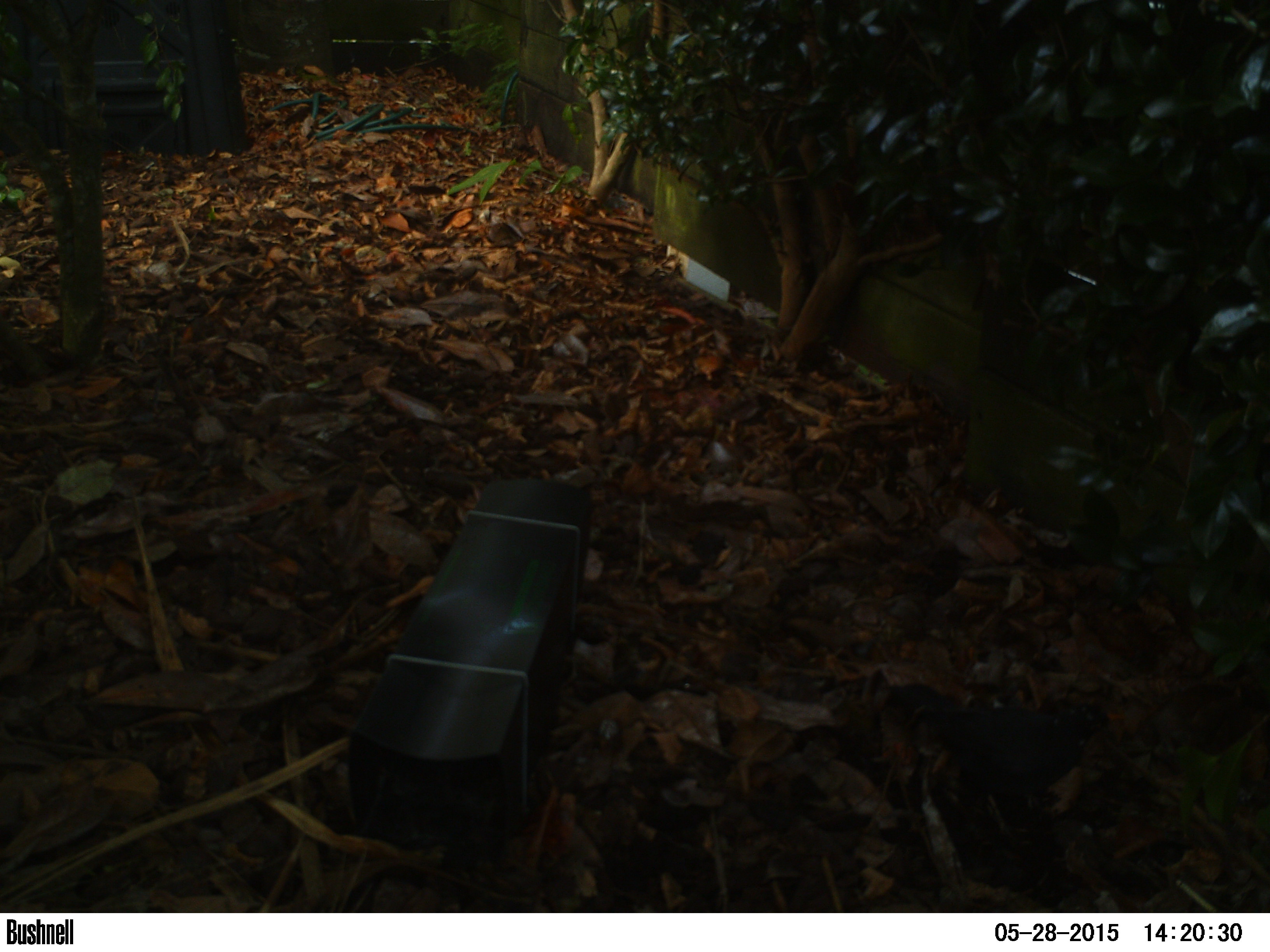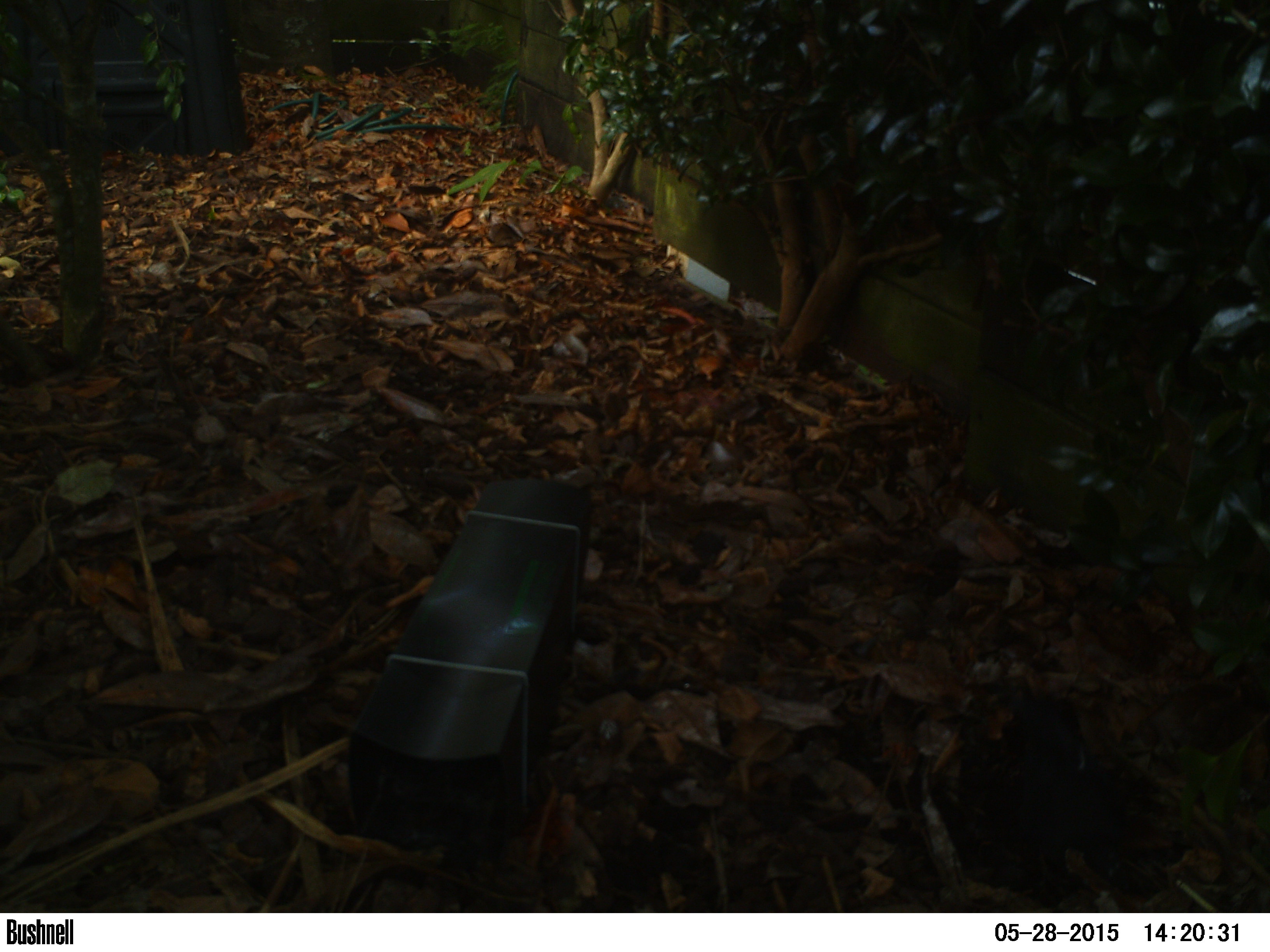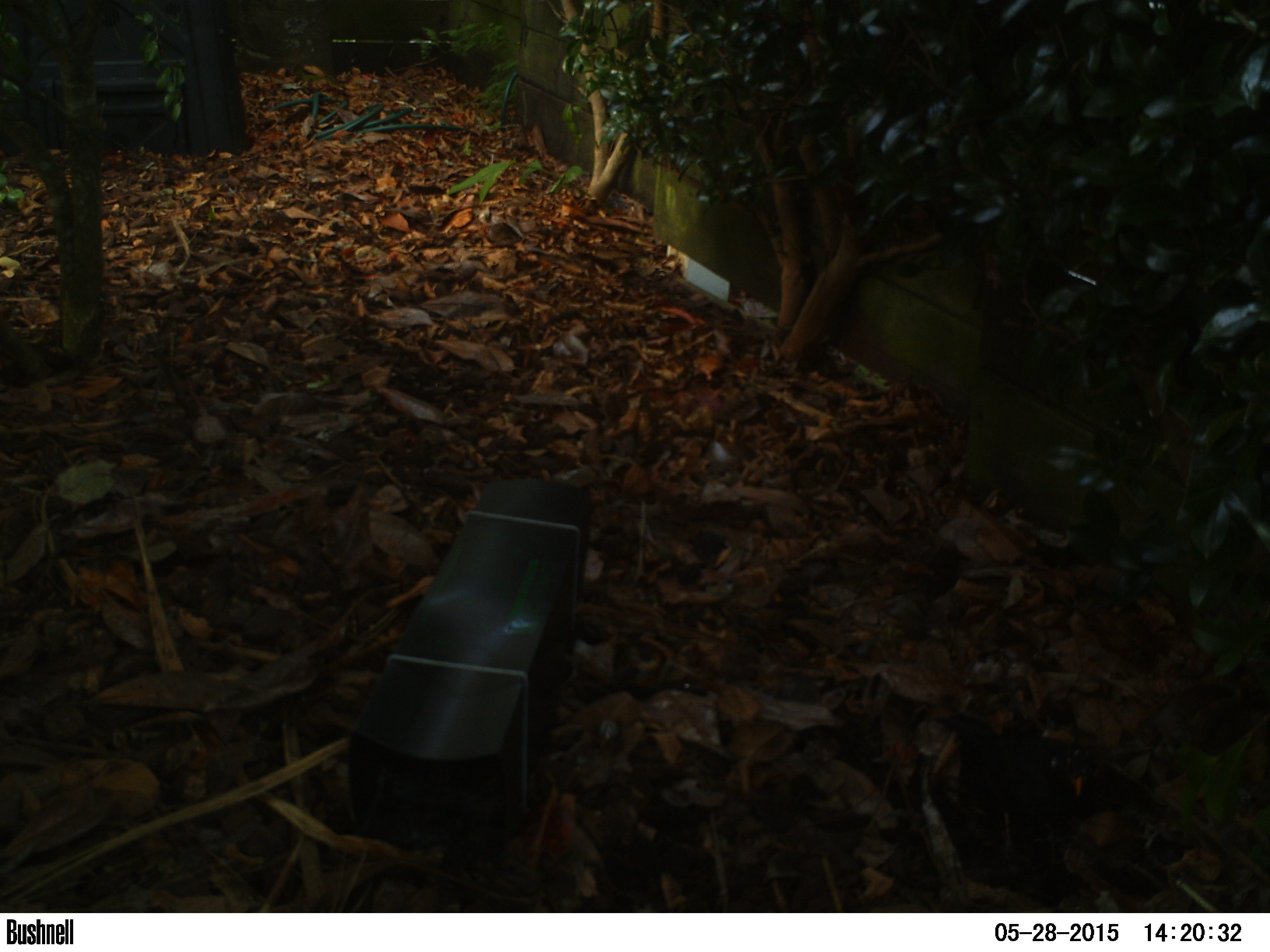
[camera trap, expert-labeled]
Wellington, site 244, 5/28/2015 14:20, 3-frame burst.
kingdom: Animalia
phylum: Chordata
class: Aves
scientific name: Aves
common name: bird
Bird (Aves).